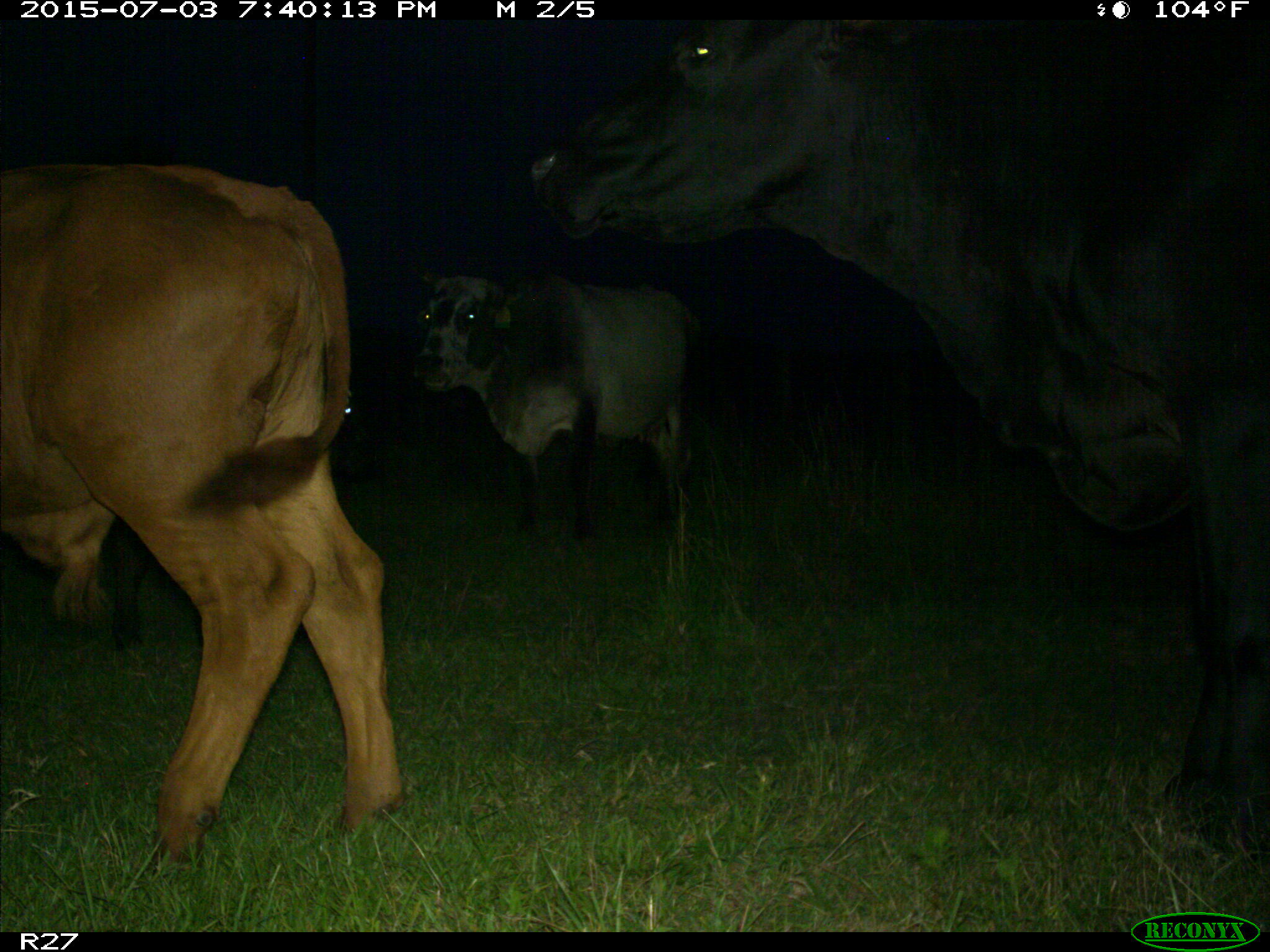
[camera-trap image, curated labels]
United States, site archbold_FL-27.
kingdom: Animalia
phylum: Chordata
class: Mammalia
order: Artiodactyla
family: Bovidae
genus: Bos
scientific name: Bos taurus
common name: domestic cow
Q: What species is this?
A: Bos taurus (domestic cow).